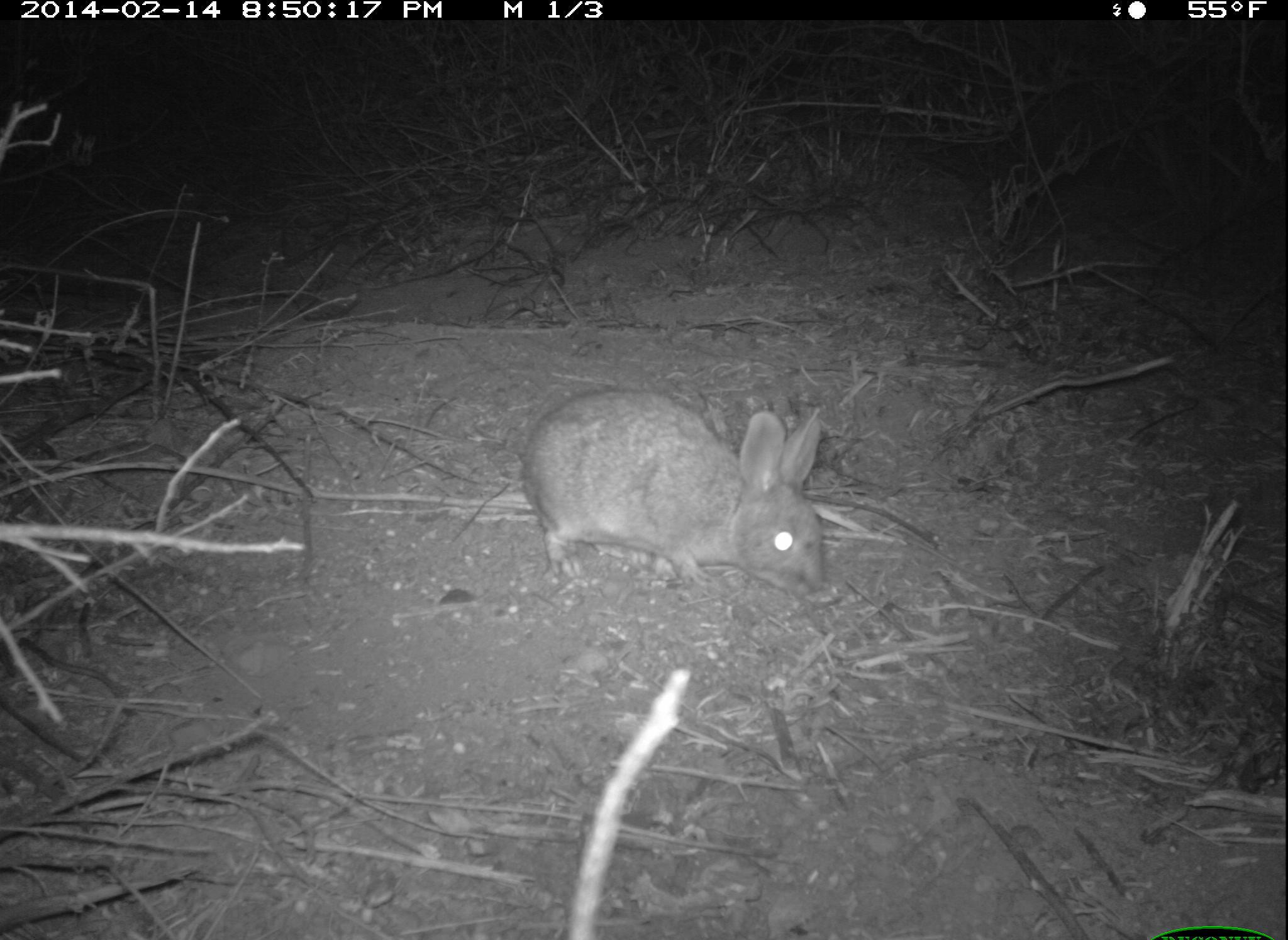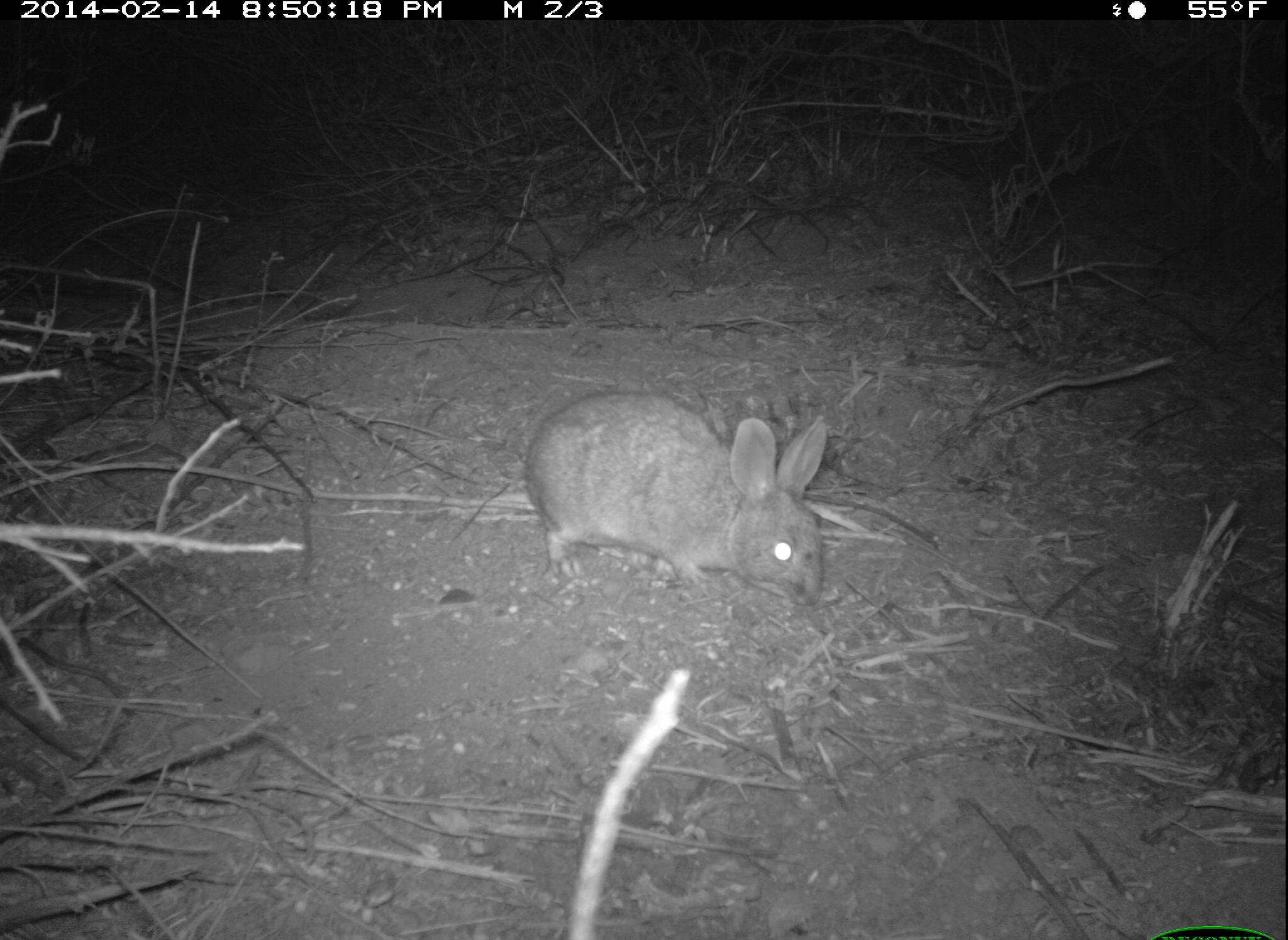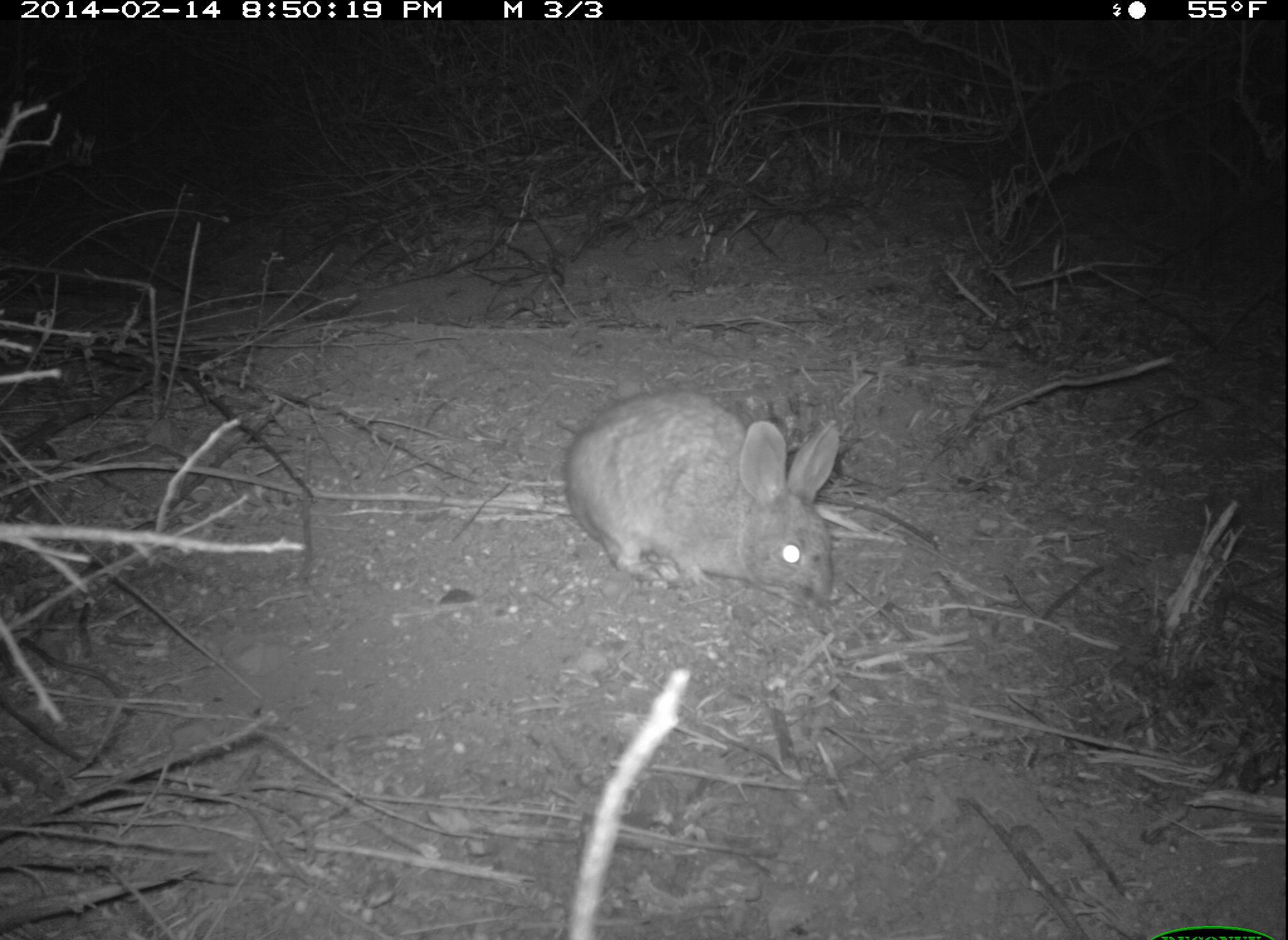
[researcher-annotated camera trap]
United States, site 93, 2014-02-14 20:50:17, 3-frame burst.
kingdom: Animalia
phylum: Chordata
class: Mammalia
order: Lagomorpha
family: Leporidae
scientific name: Leporidae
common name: rabbits and hares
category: rabbit